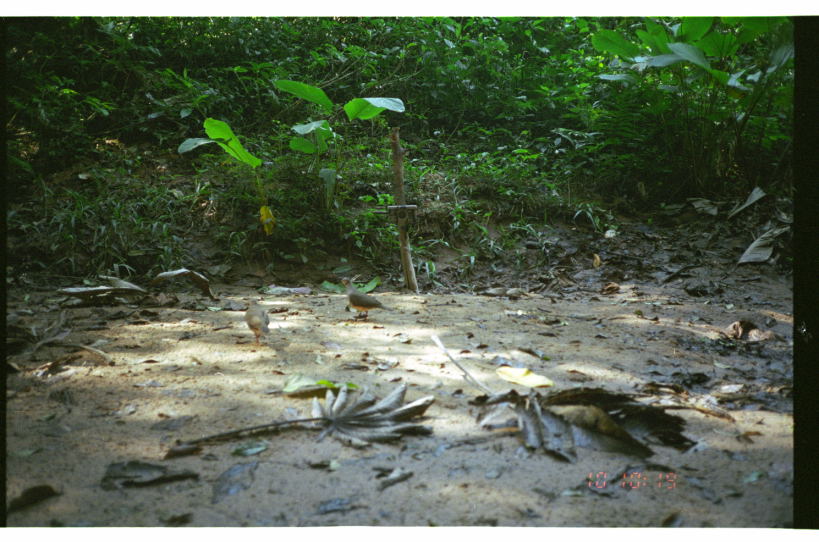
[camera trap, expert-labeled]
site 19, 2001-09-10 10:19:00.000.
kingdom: Animalia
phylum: Chordata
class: Aves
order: Columbiformes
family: Columbidae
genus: Leptotila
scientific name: Leptotila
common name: leptotila doves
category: leptotila sp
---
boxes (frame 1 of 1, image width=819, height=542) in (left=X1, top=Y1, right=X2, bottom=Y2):
leptotila sp: (left=340, top=276, right=394, bottom=322); (left=243, top=296, right=270, bottom=347)